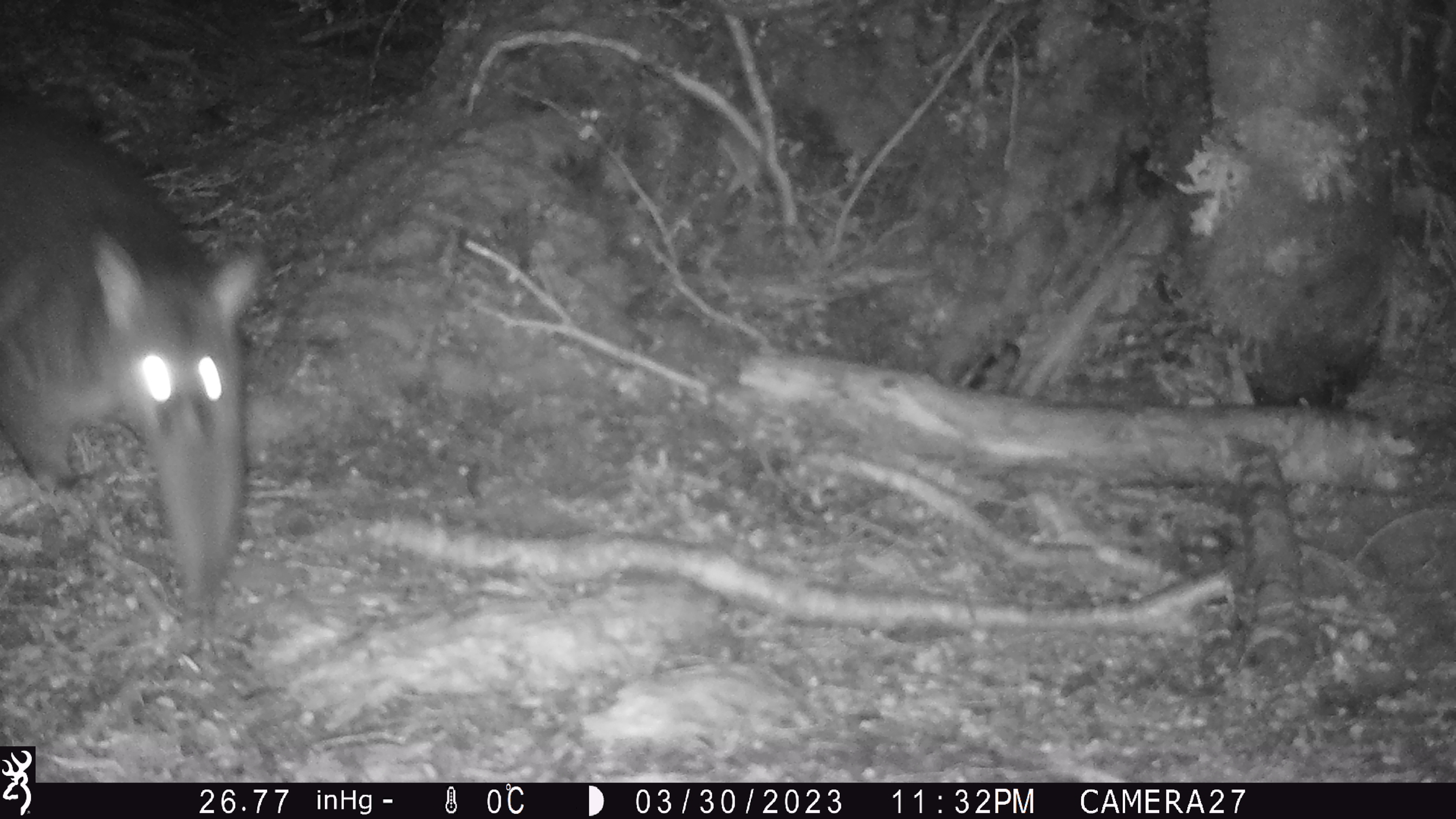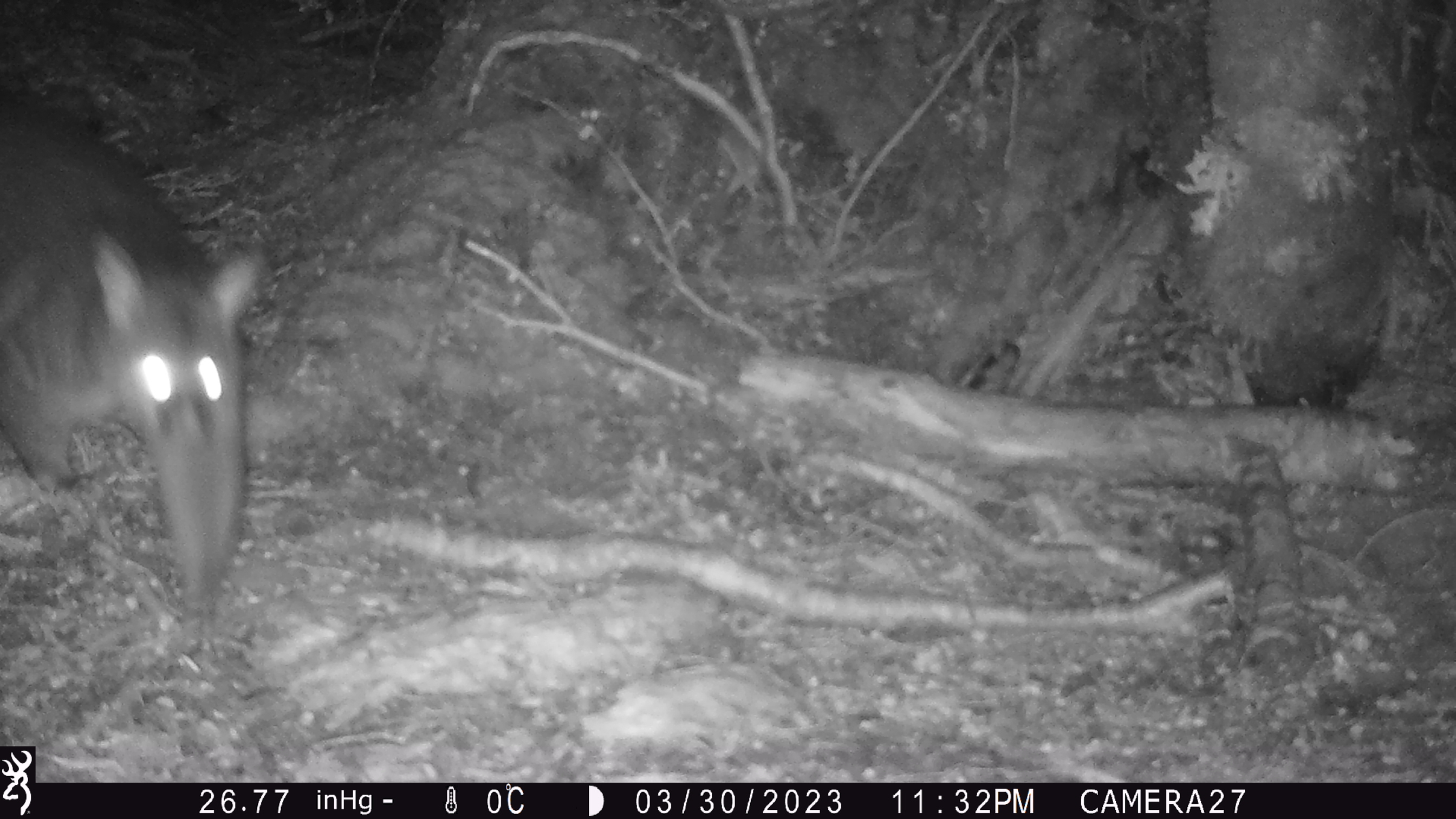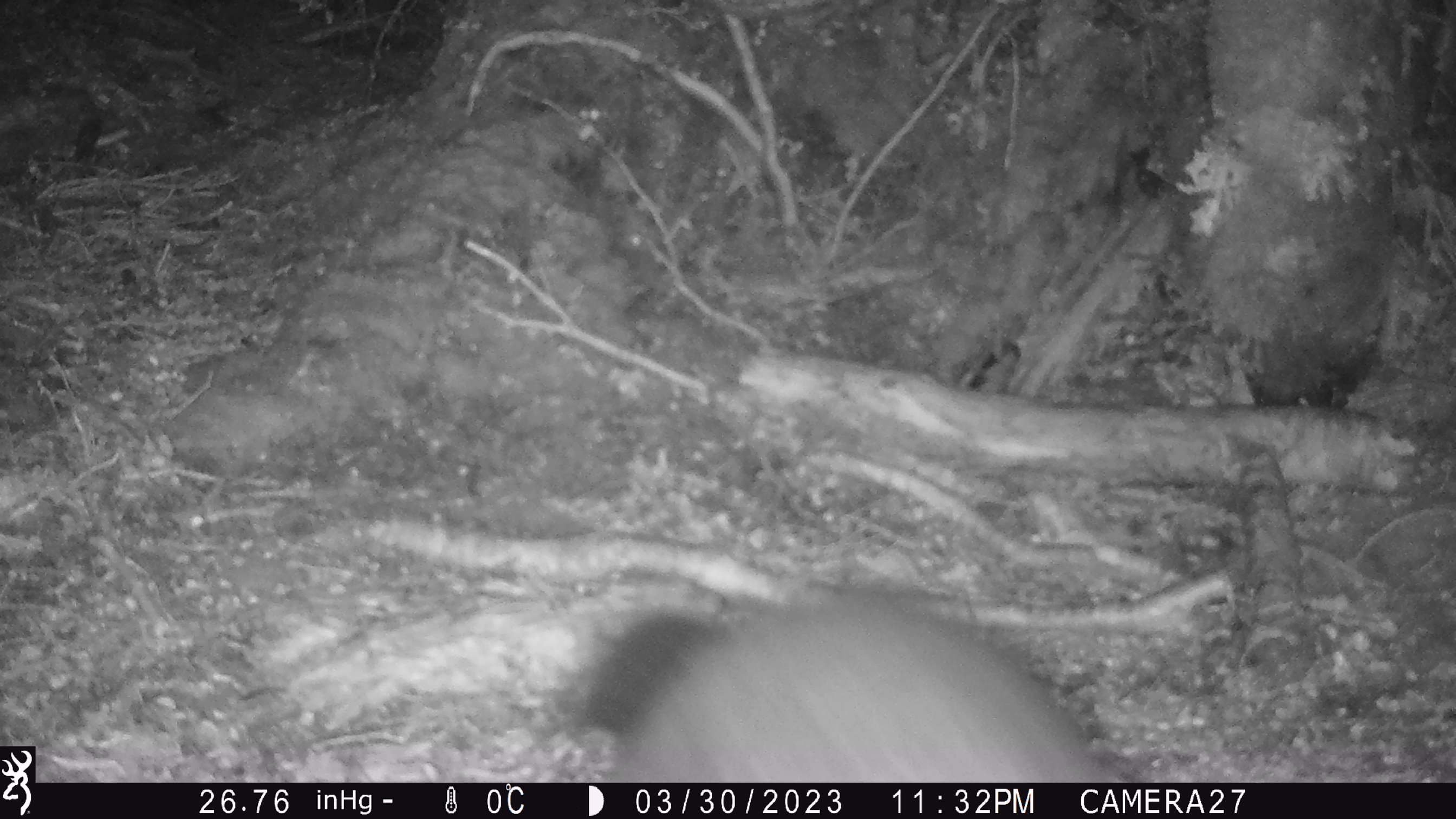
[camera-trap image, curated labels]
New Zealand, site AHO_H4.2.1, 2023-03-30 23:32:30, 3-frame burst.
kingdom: Animalia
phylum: Chordata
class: Mammalia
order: Diprotodontia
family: Phalangeridae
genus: Trichosurus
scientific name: Trichosurus vulpecula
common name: common brushtail possum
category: possum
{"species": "possum (common brushtail possum) (Trichosurus vulpecula)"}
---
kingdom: Animalia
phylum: Chordata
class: Mammalia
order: Carnivora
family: Mustelidae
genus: Mustela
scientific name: Mustela erminea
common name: stoat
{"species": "stoat (Mustela erminea)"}